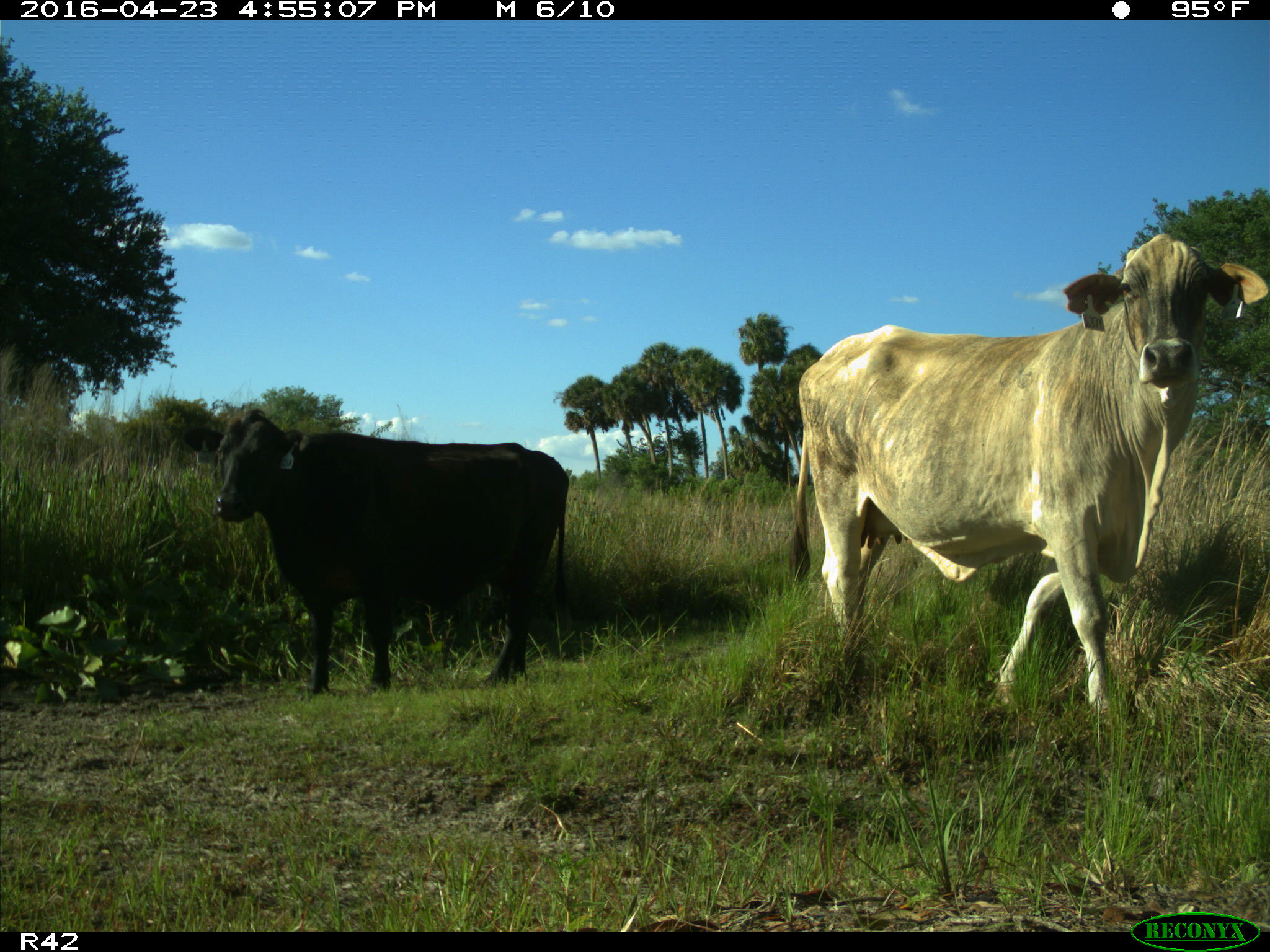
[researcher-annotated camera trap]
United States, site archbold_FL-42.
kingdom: Animalia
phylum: Chordata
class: Mammalia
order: Artiodactyla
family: Bovidae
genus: Bos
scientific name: Bos taurus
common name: domestic cow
Bos taurus (domestic cow).